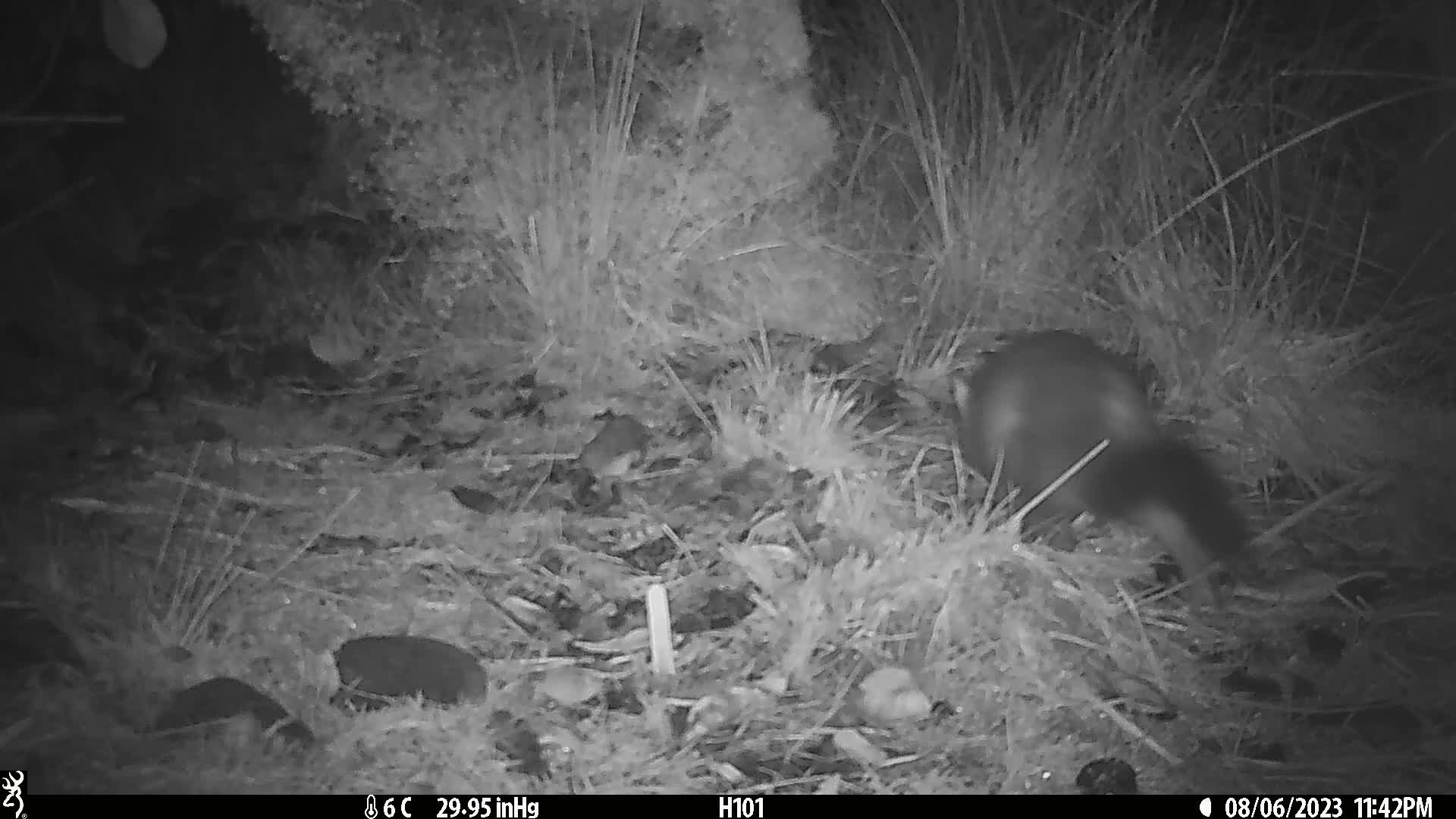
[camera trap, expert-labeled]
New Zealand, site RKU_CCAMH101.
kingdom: Animalia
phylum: Chordata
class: Mammalia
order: Diprotodontia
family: Phalangeridae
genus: Trichosurus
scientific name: Trichosurus vulpecula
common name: common brushtail possum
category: possum